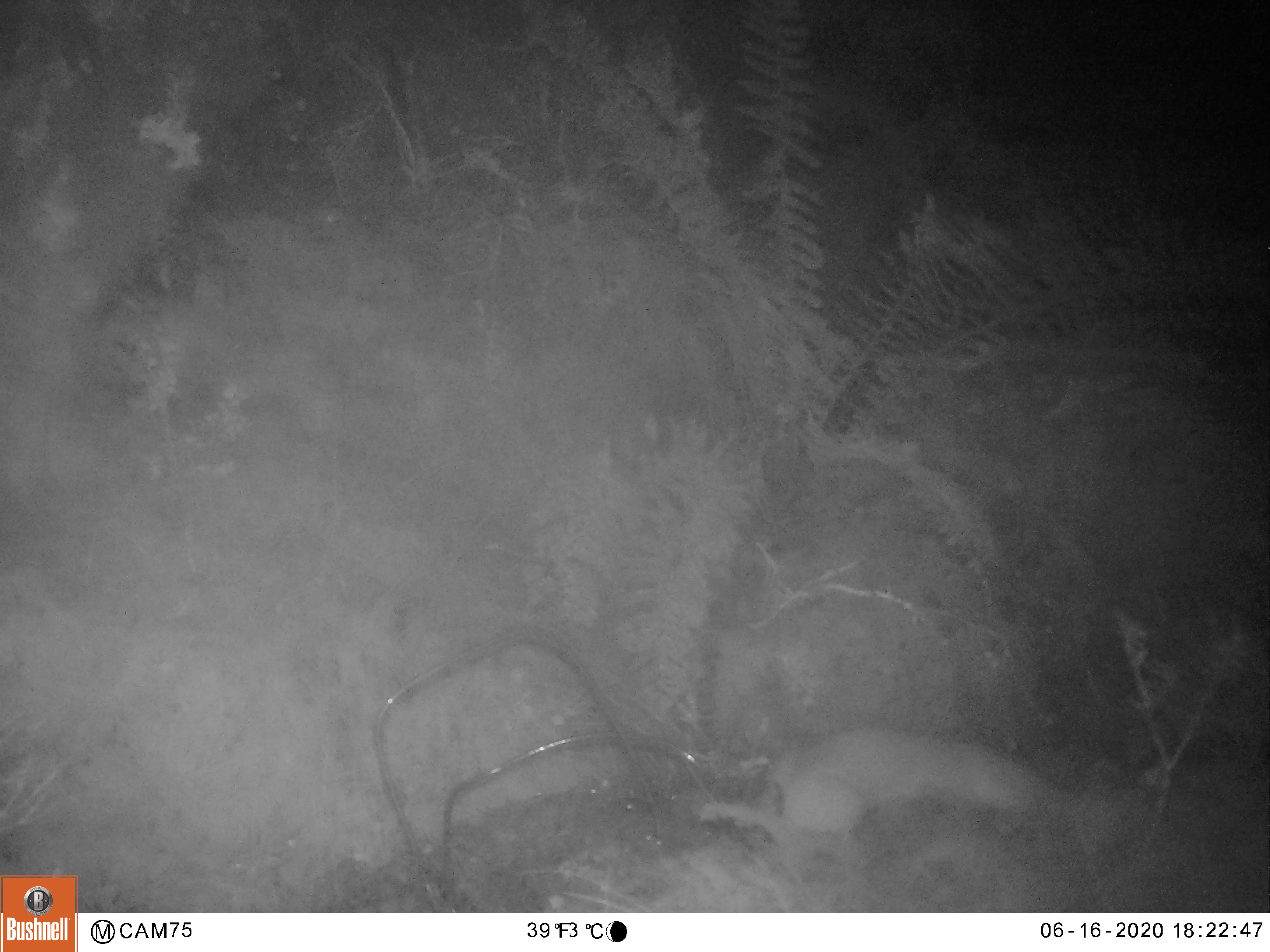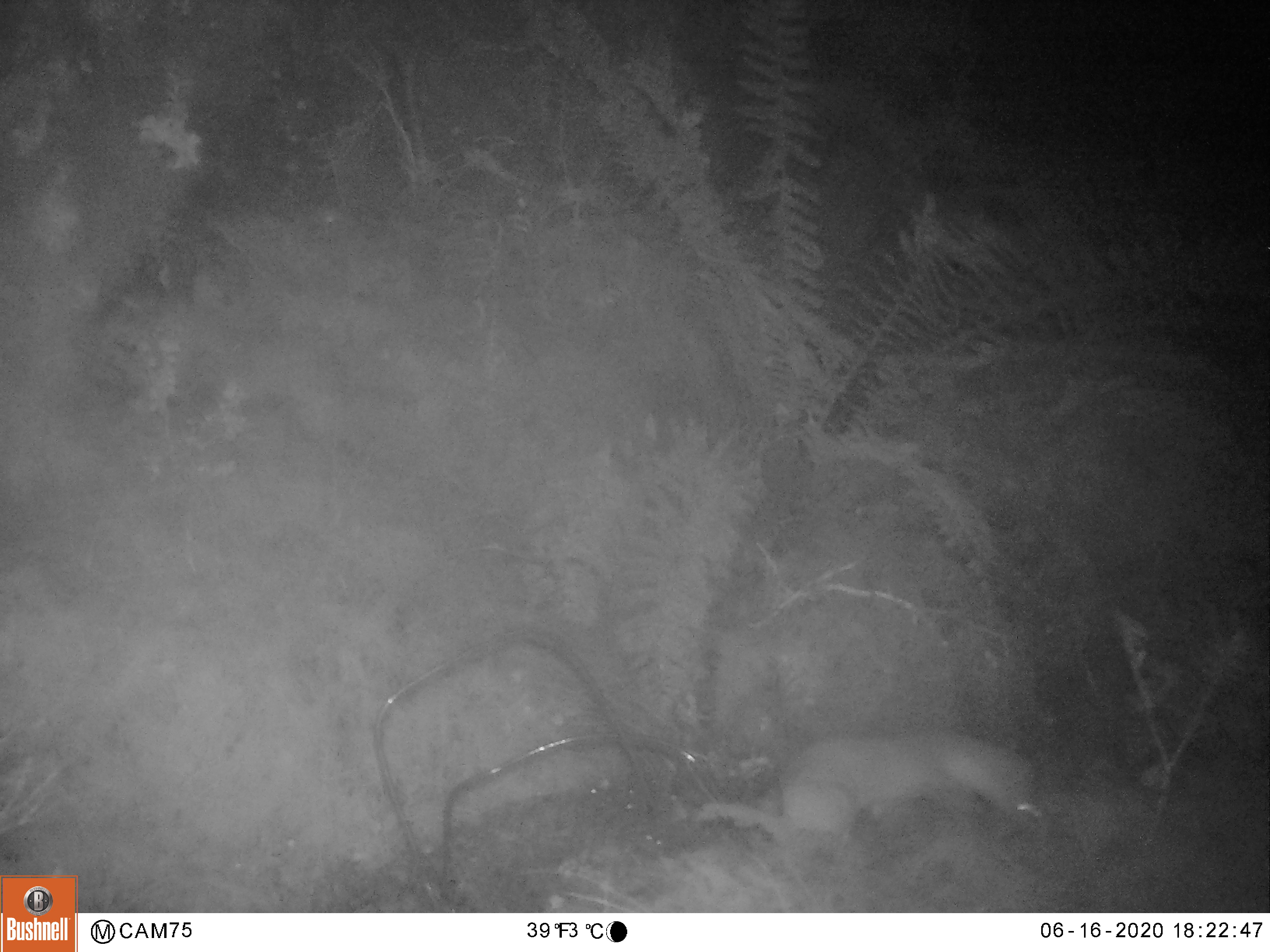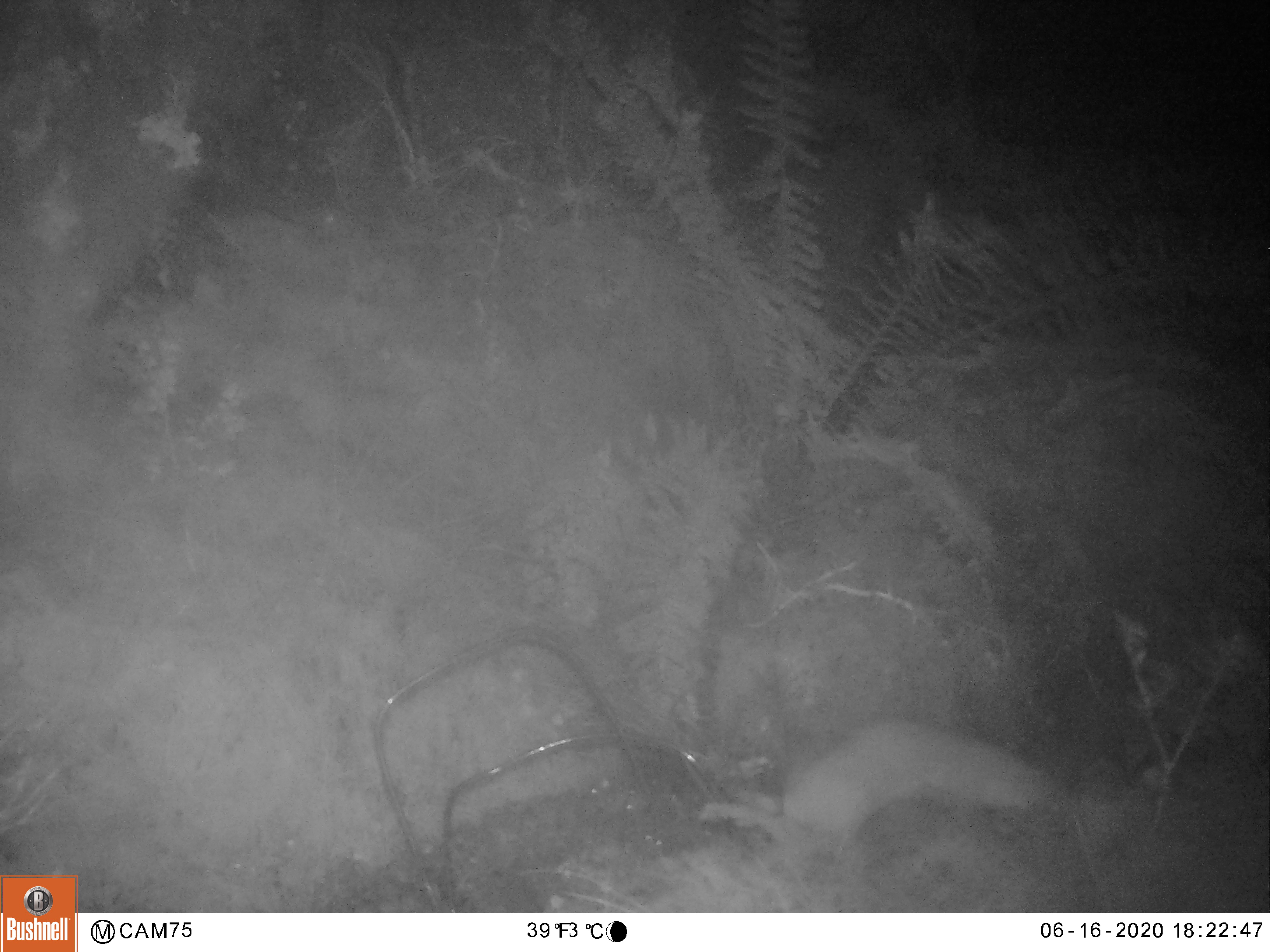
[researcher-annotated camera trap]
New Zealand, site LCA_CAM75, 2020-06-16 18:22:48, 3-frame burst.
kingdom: Animalia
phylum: Chordata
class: Mammalia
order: Carnivora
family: Mustelidae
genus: Mustela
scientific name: Mustela erminea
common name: stoat